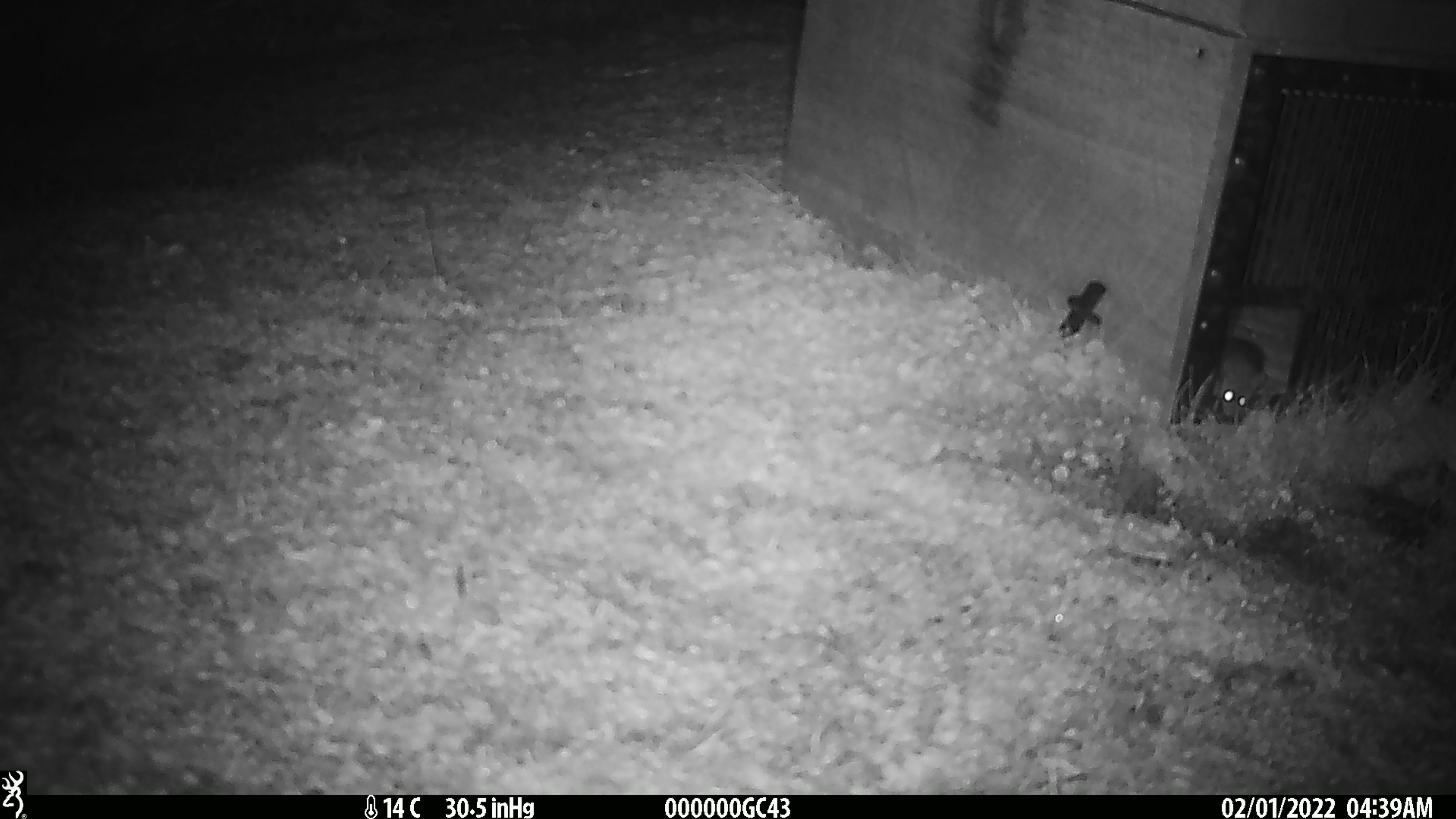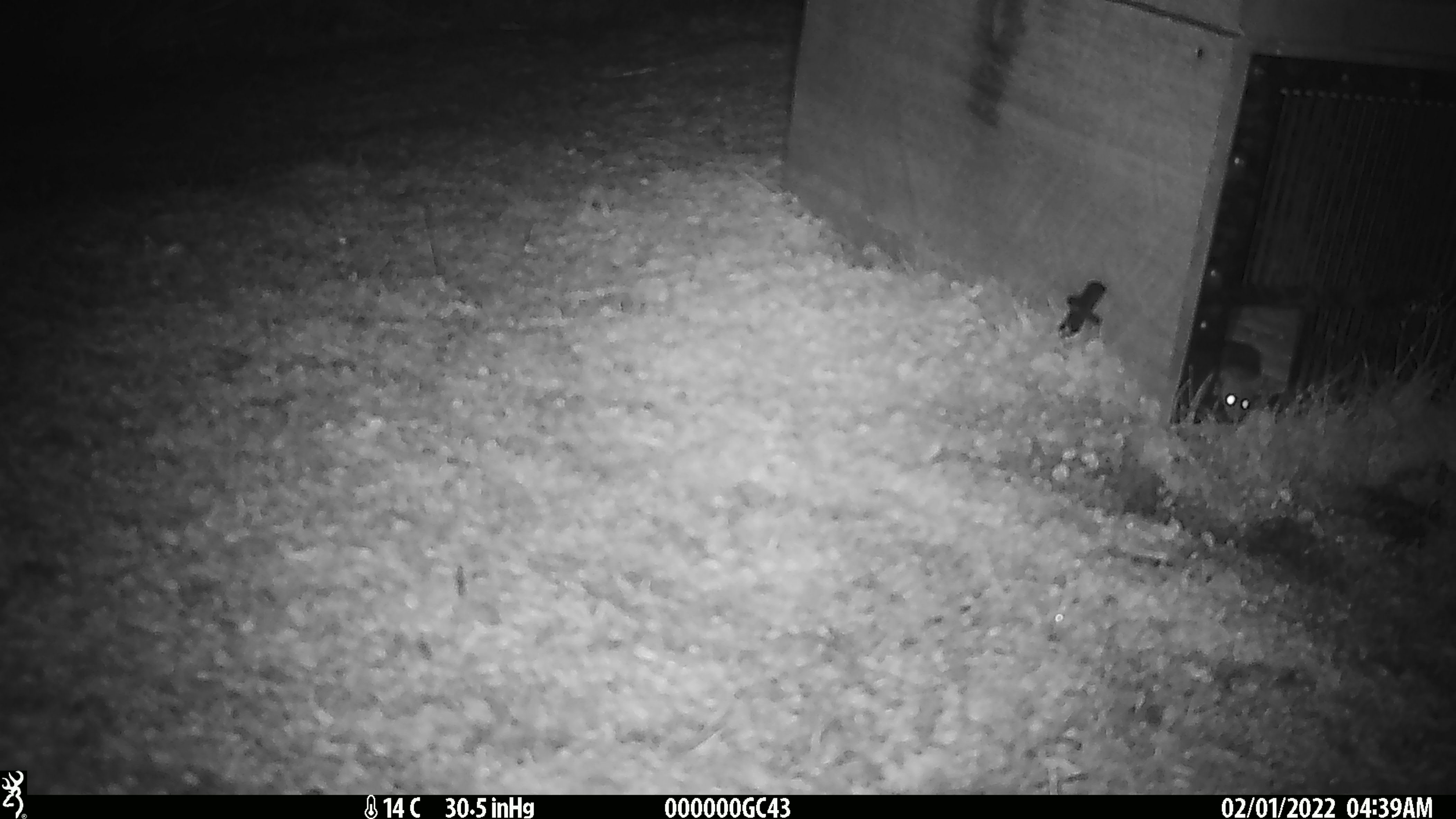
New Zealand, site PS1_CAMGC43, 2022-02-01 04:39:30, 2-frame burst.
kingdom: Animalia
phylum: Chordata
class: Mammalia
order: Rodentia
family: Muridae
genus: Mus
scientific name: Mus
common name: mouse